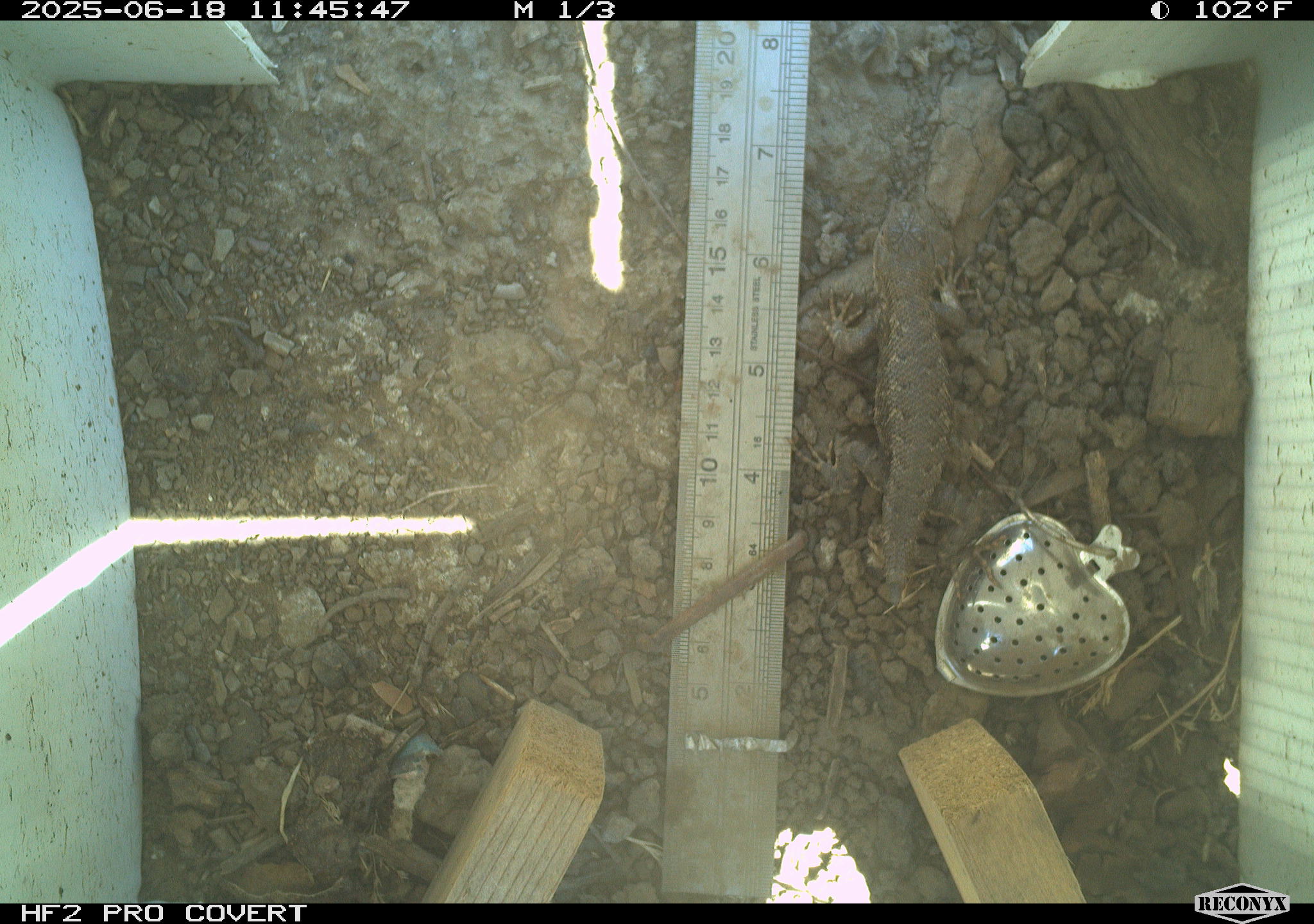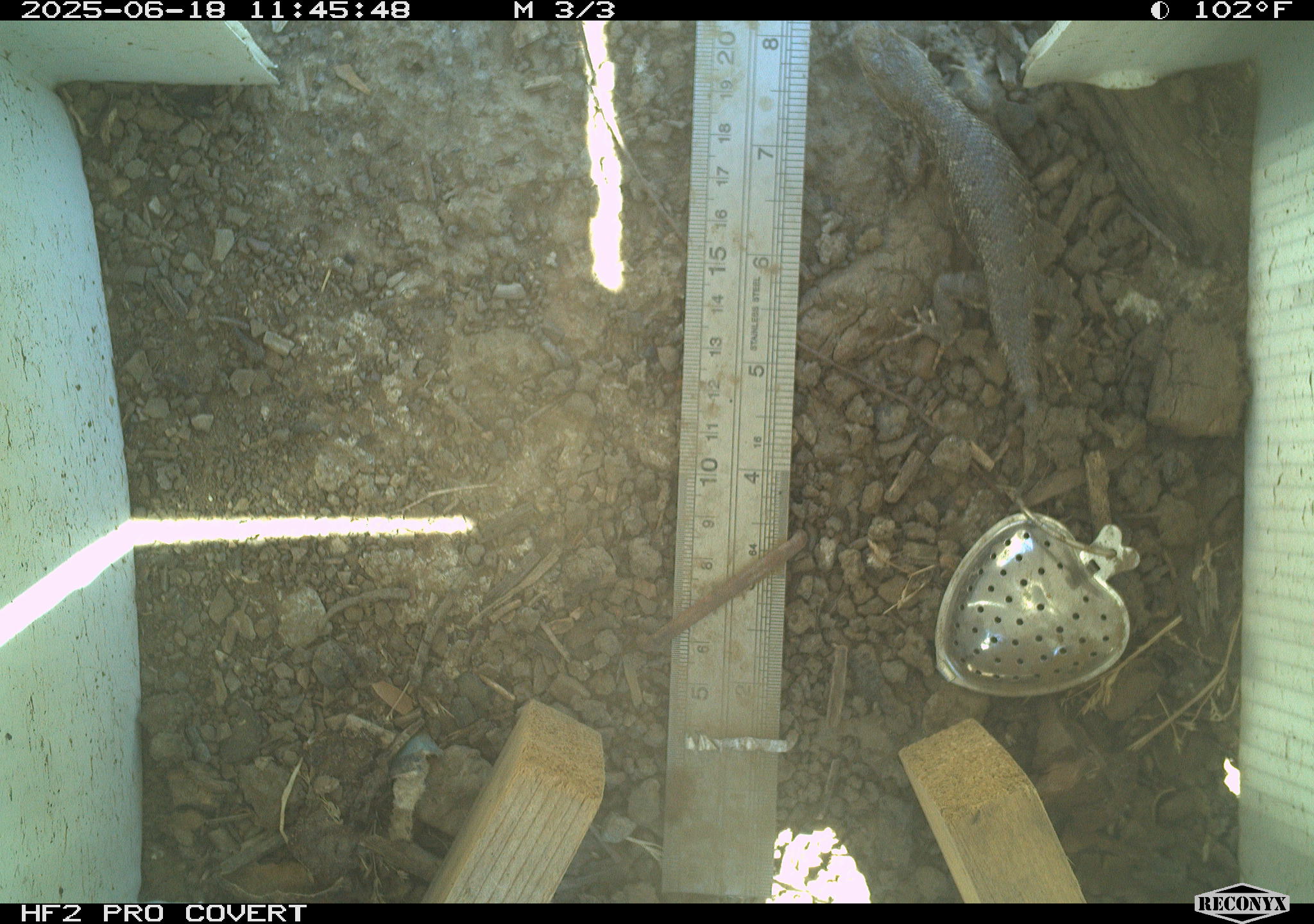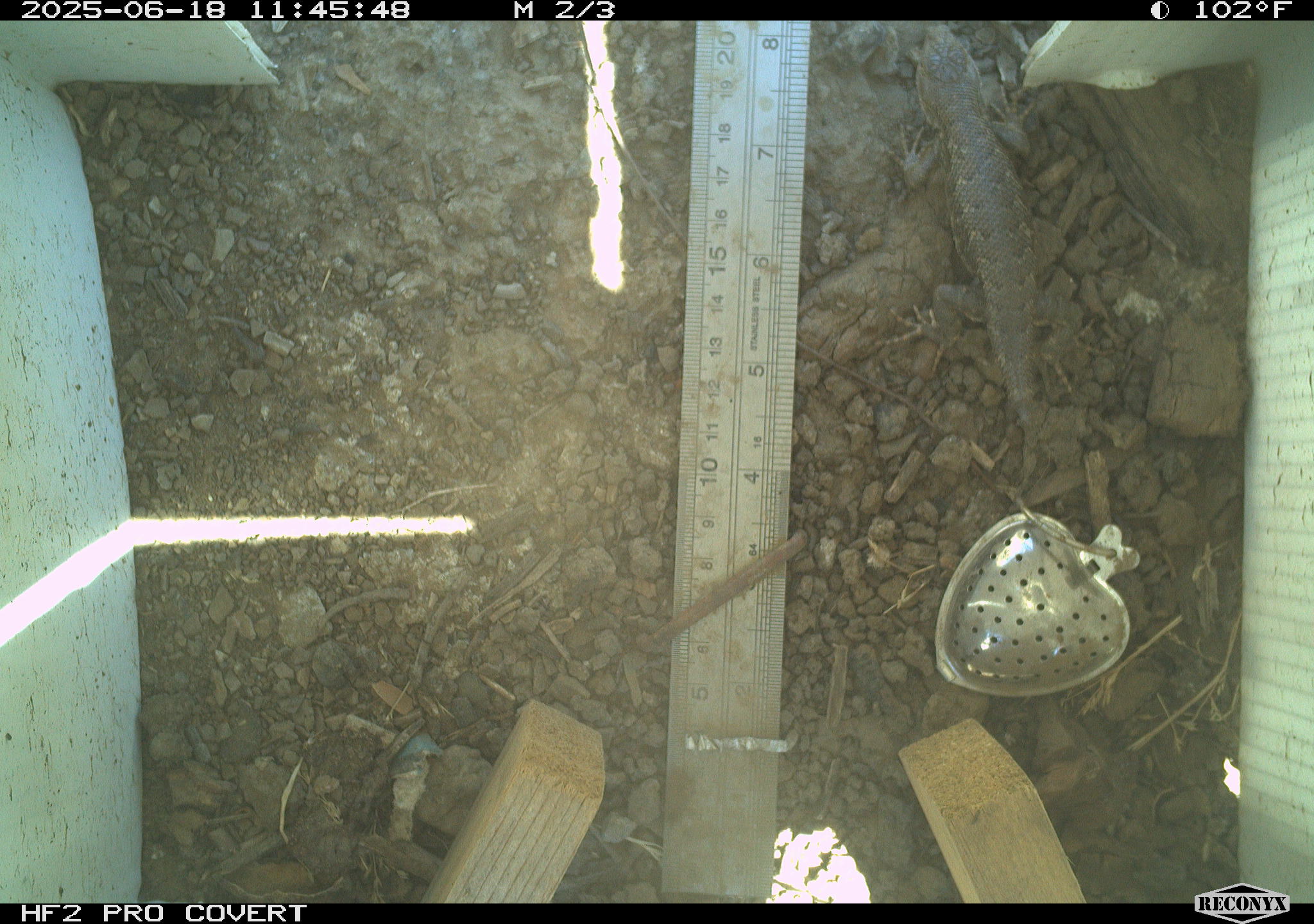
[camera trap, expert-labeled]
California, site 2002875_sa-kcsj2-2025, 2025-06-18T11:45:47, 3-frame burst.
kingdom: Animalia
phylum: Chordata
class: Reptilia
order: Squamata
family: Phrynosomatidae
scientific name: Phrynosomatidae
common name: north american spiny lizards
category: sceloporus/uta species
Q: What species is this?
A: Sceloporus/uta species (north american spiny lizards) (Phrynosomatidae).